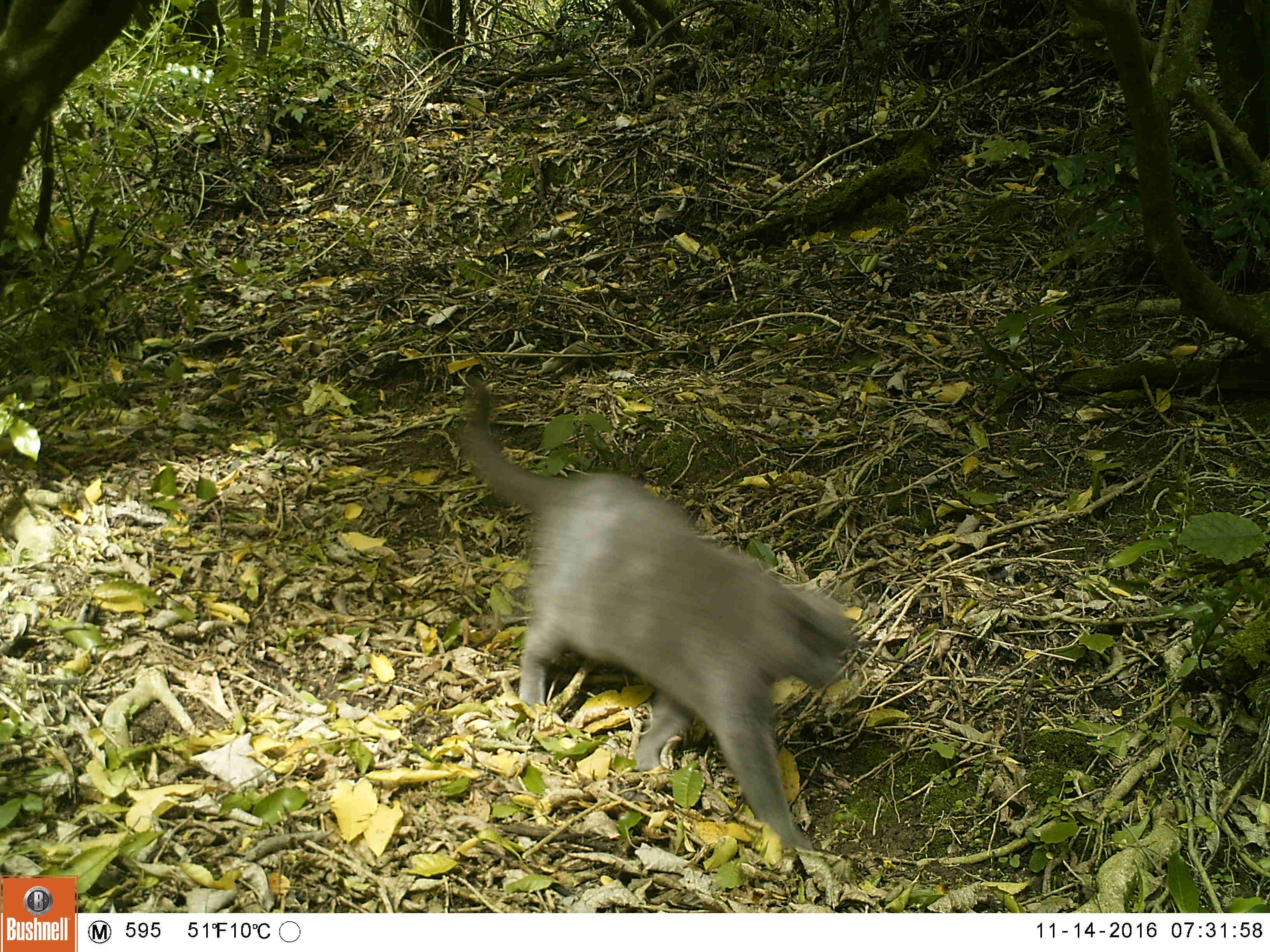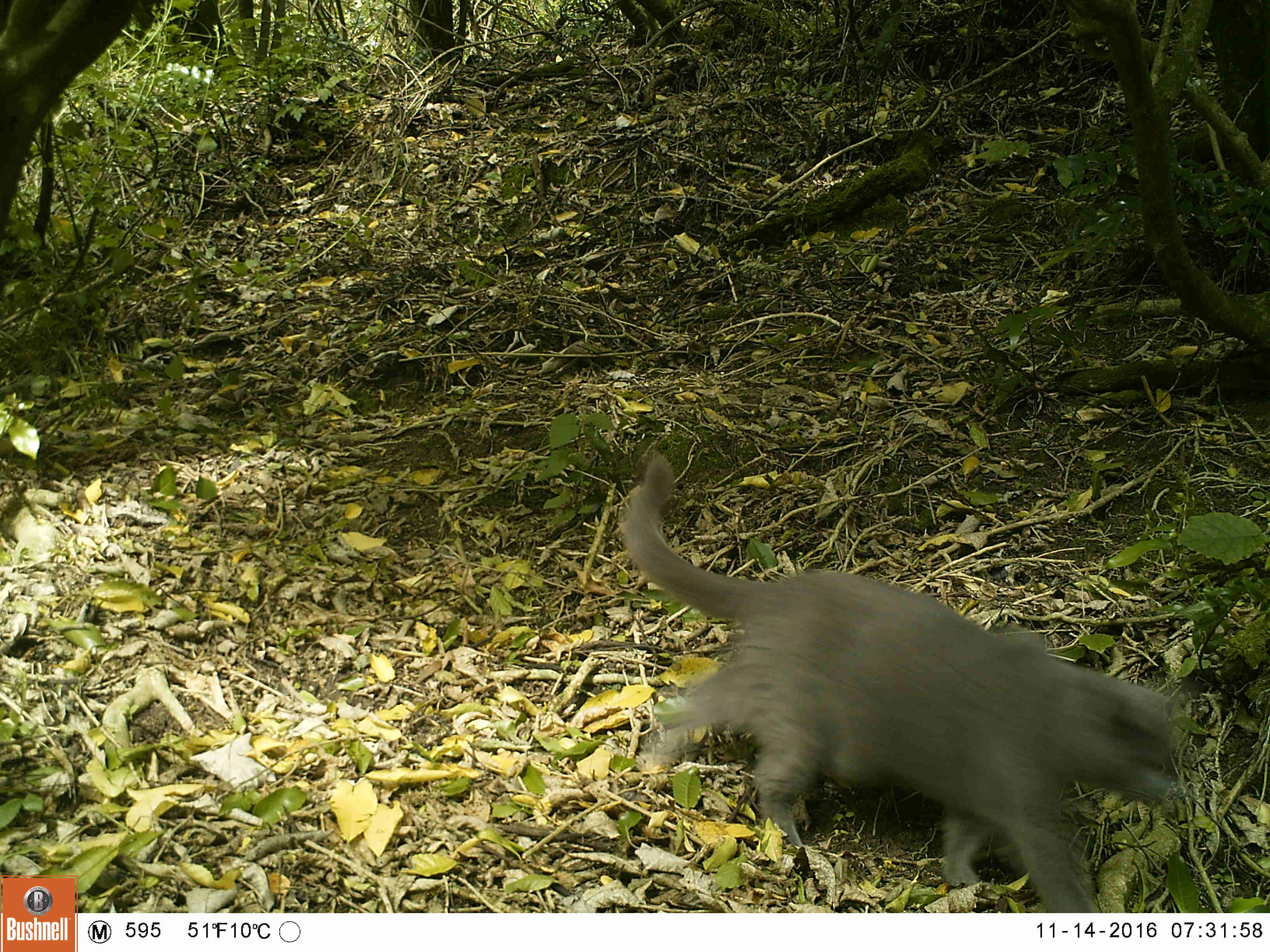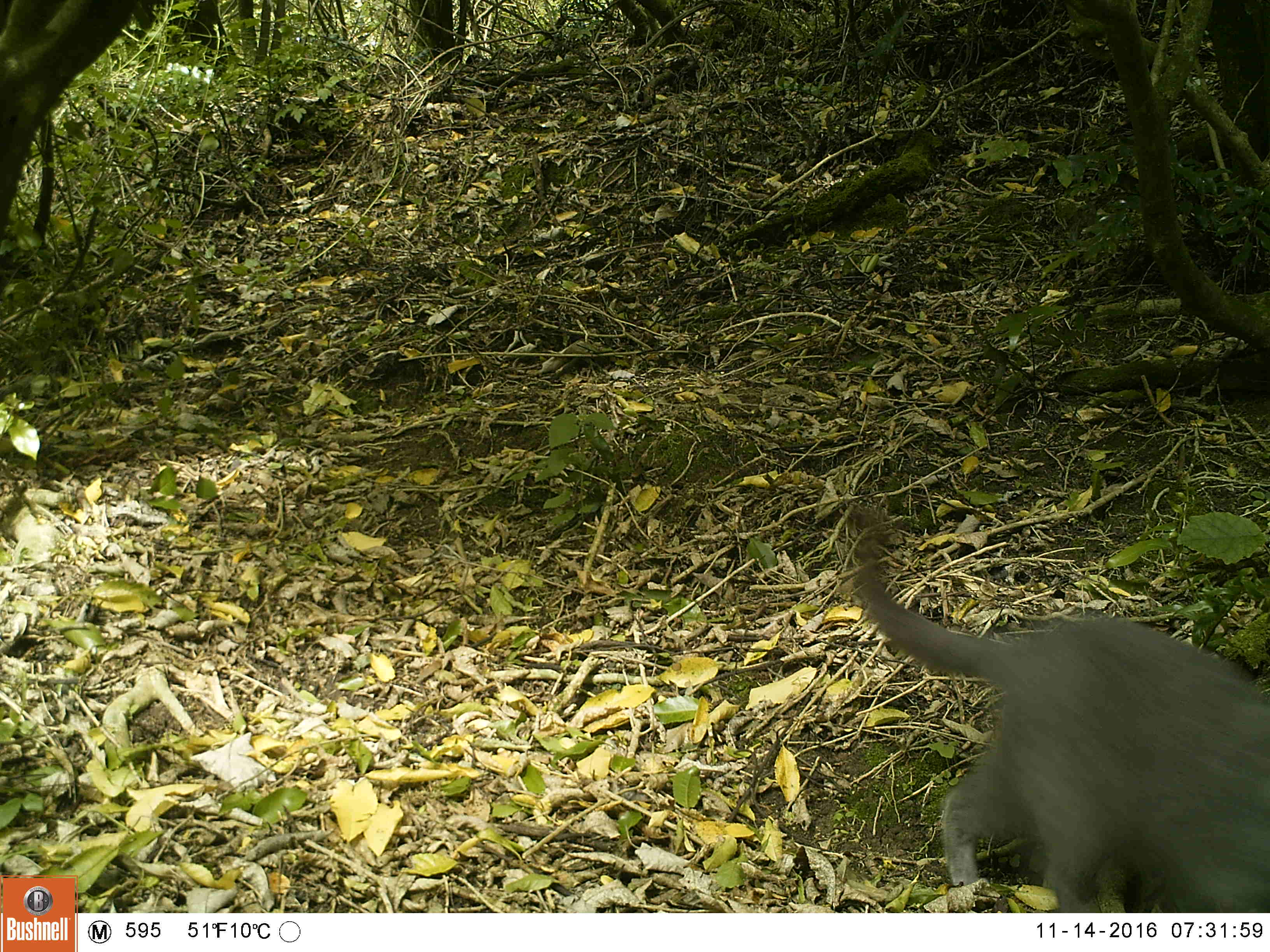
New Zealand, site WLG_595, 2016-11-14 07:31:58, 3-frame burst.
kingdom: Animalia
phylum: Chordata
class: Mammalia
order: Carnivora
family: Felidae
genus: Felis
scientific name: Felis catus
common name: domestic cat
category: cat